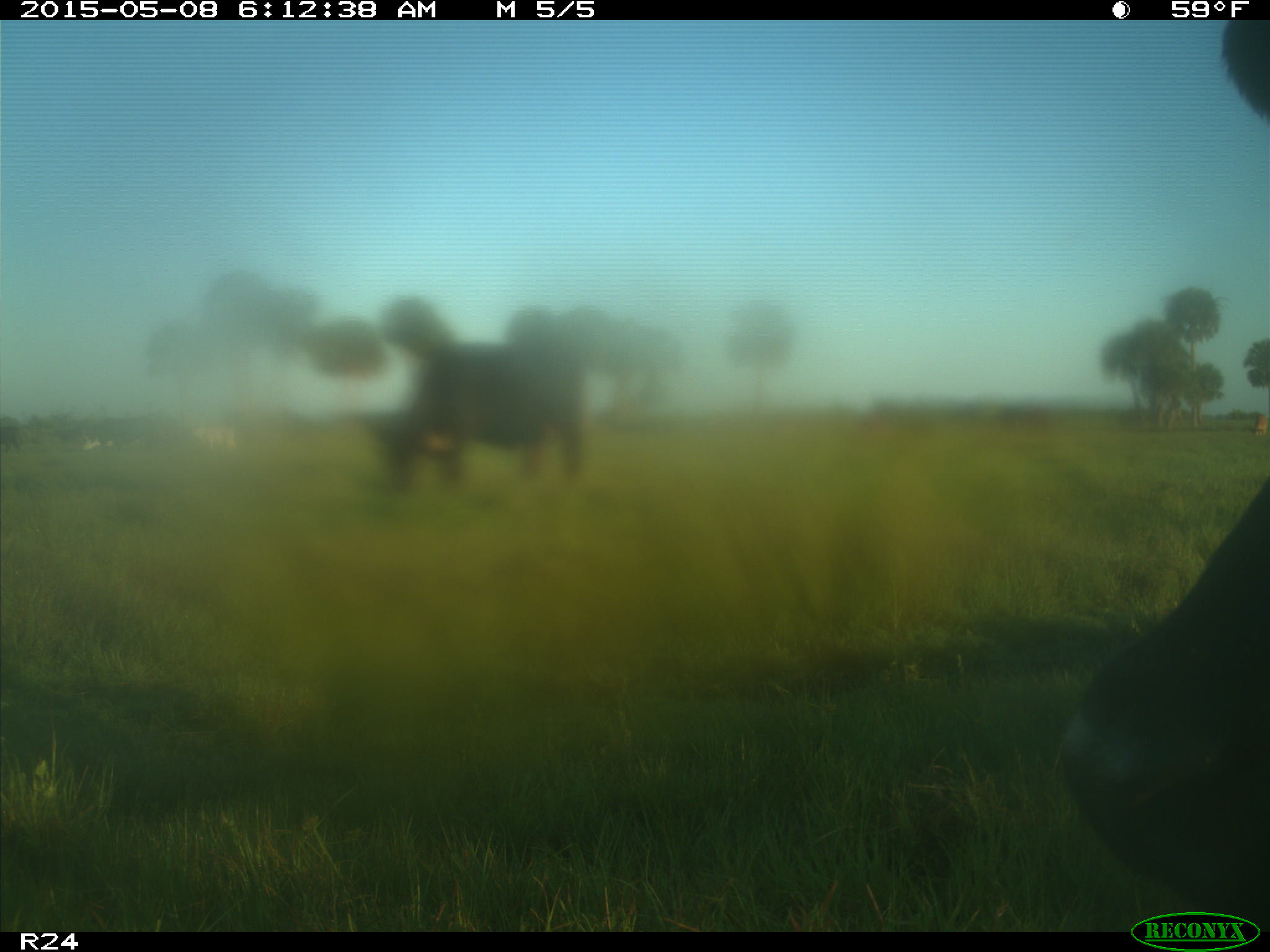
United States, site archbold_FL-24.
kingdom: Animalia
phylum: Chordata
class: Mammalia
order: Artiodactyla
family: Bovidae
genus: Bos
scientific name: Bos taurus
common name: domestic cow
Bos taurus (domestic cow).